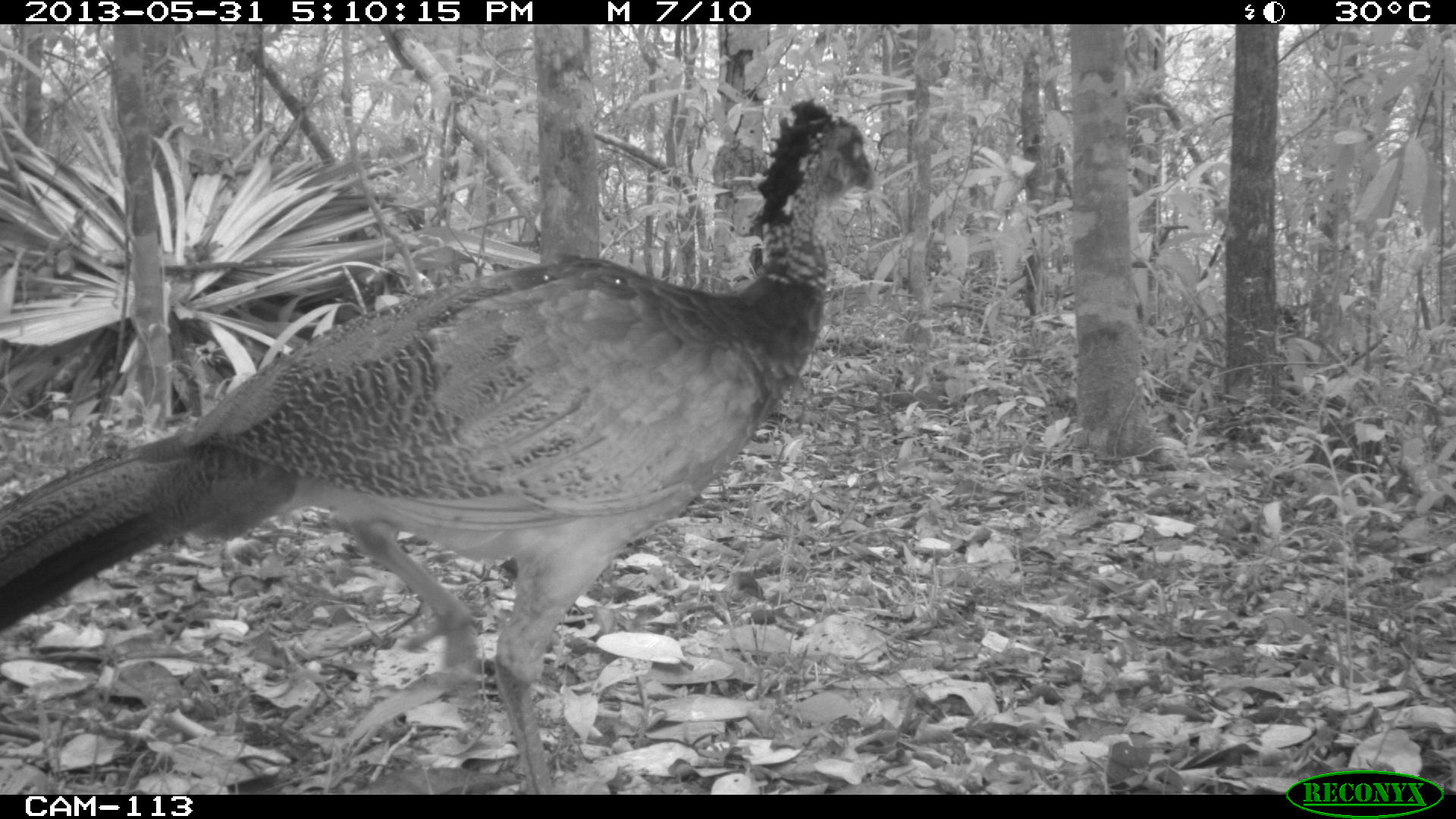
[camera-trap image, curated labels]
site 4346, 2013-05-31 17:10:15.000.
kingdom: Animalia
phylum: Chordata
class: Aves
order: Galliformes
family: Cracidae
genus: Crax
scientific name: Crax rubra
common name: great curassow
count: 1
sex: female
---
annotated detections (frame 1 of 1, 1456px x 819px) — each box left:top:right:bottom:
crax rubra: 0:98:873:794